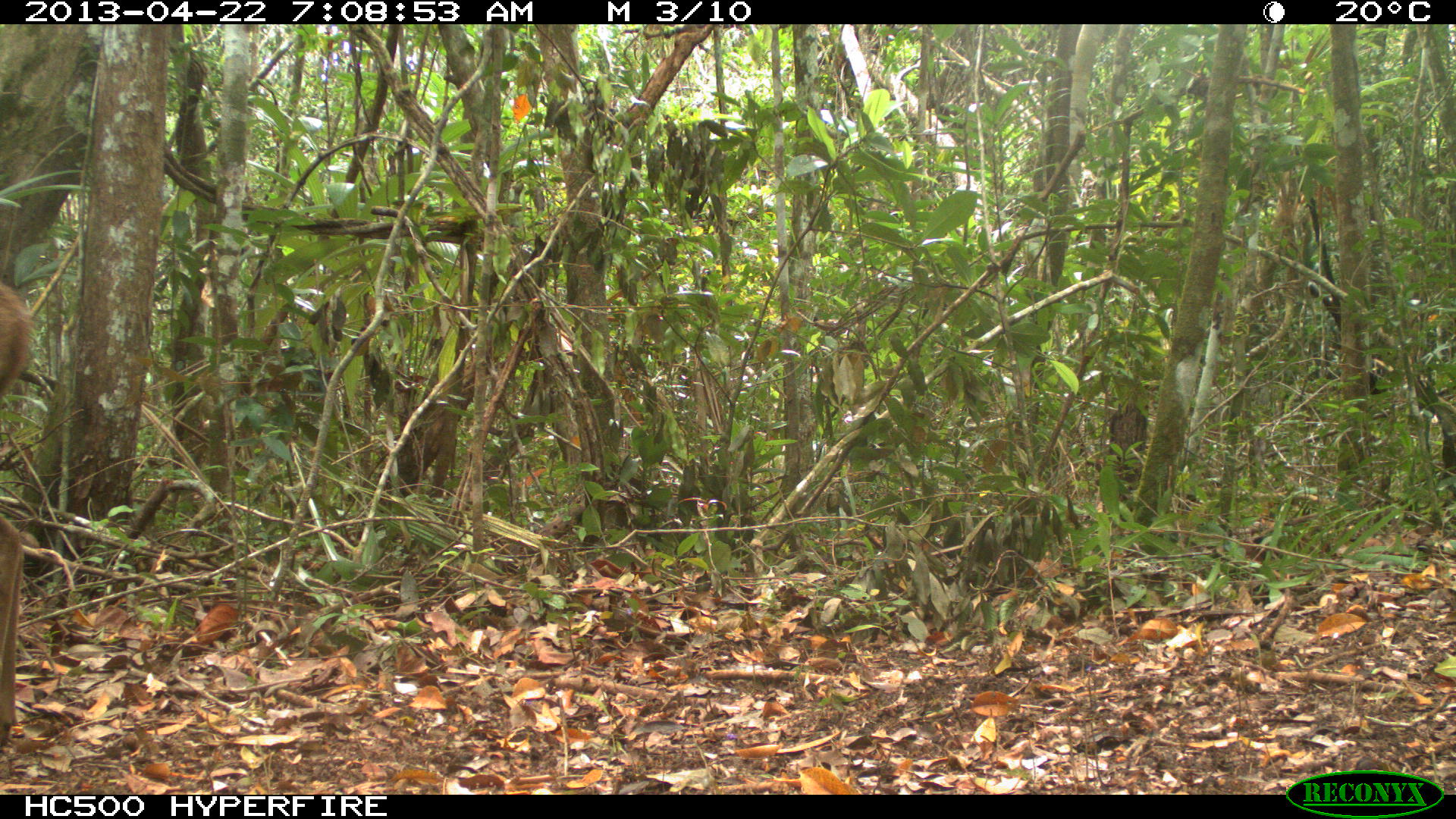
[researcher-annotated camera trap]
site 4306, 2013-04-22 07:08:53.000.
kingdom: Animalia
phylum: Chordata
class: Mammalia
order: Artiodactyla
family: Cervidae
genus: Odocoileus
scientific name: Odocoileus virginianus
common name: white-tailed deer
Odocoileus virginianus (white-tailed deer), count 1, sex female.